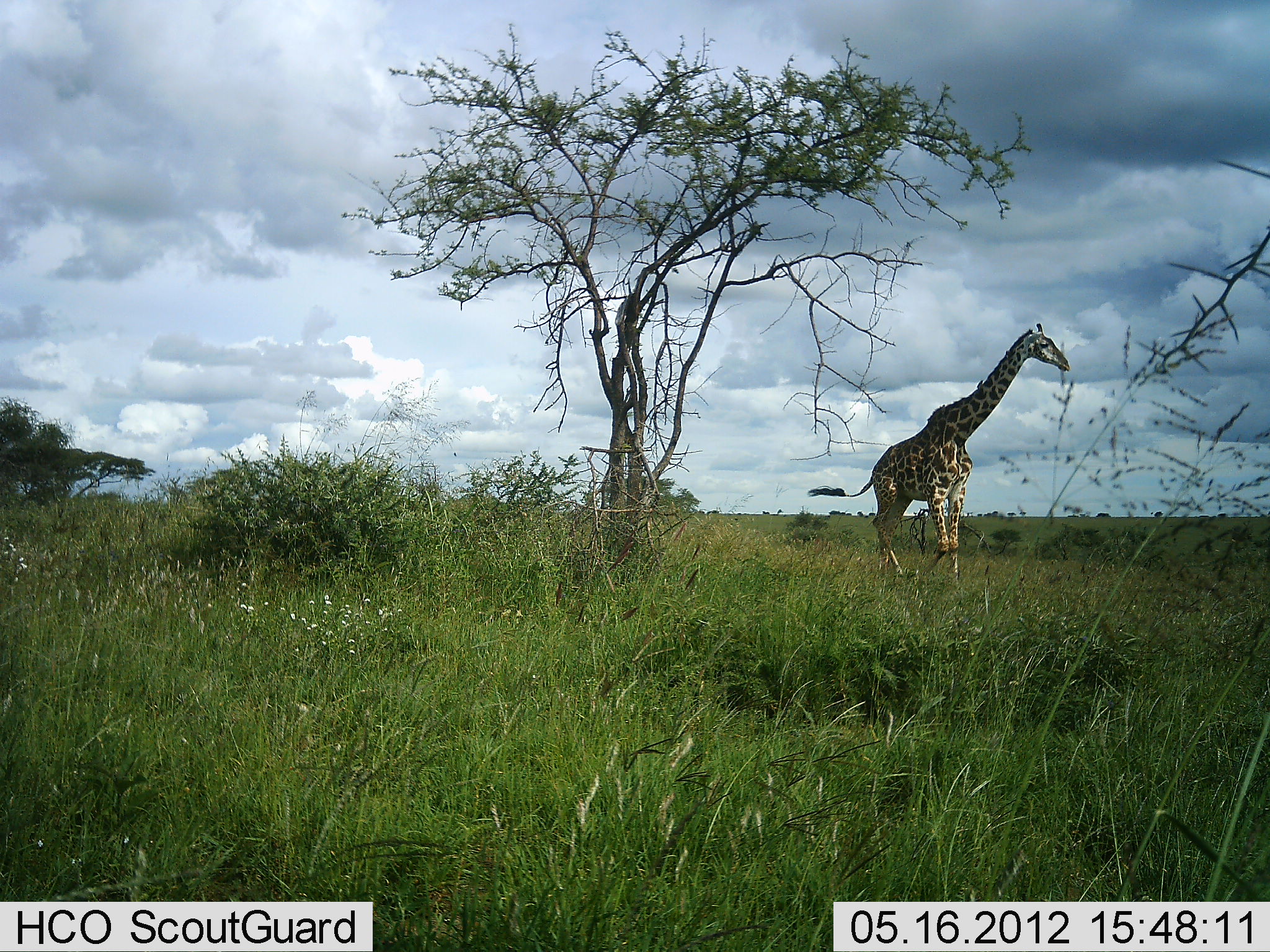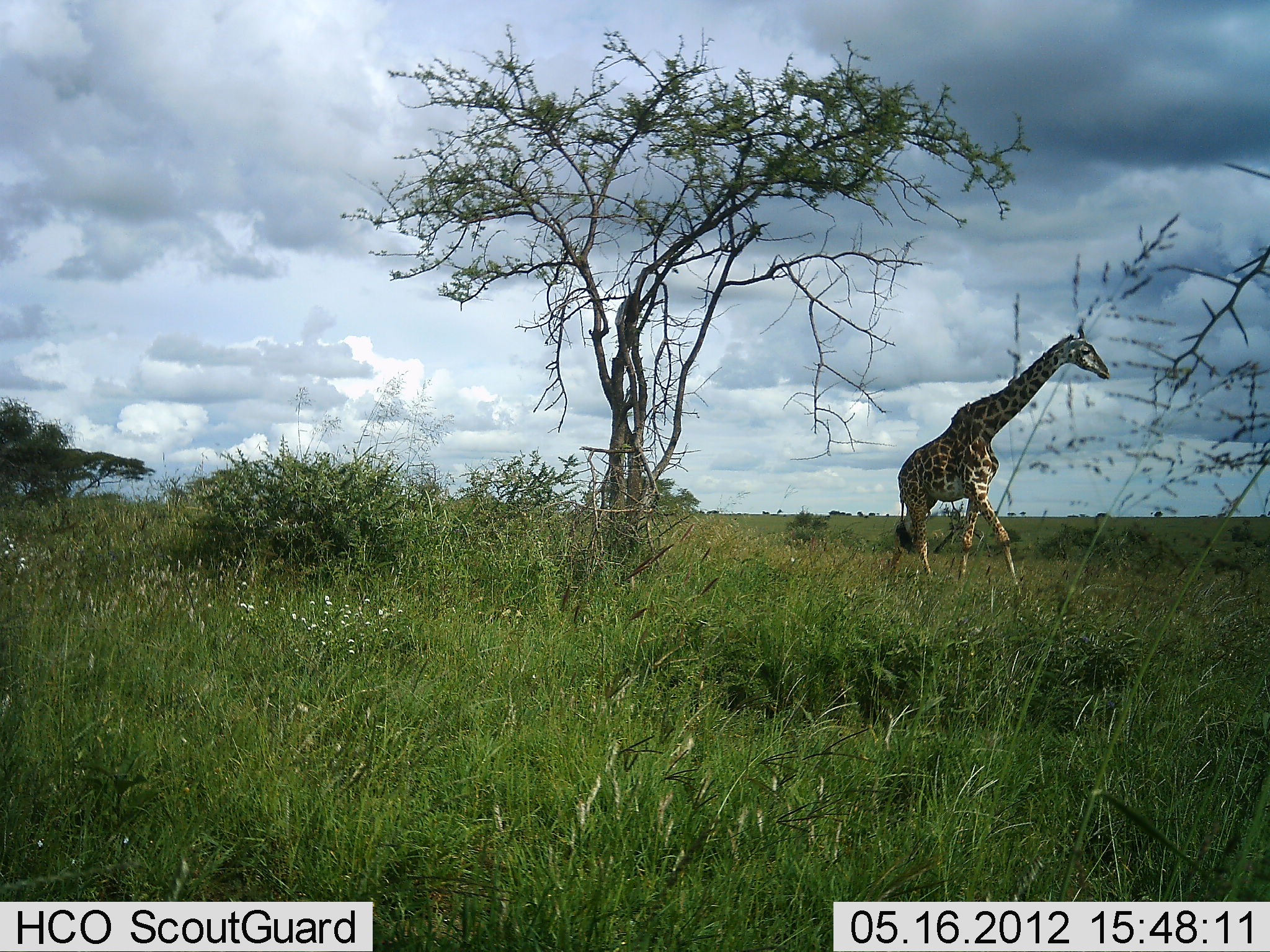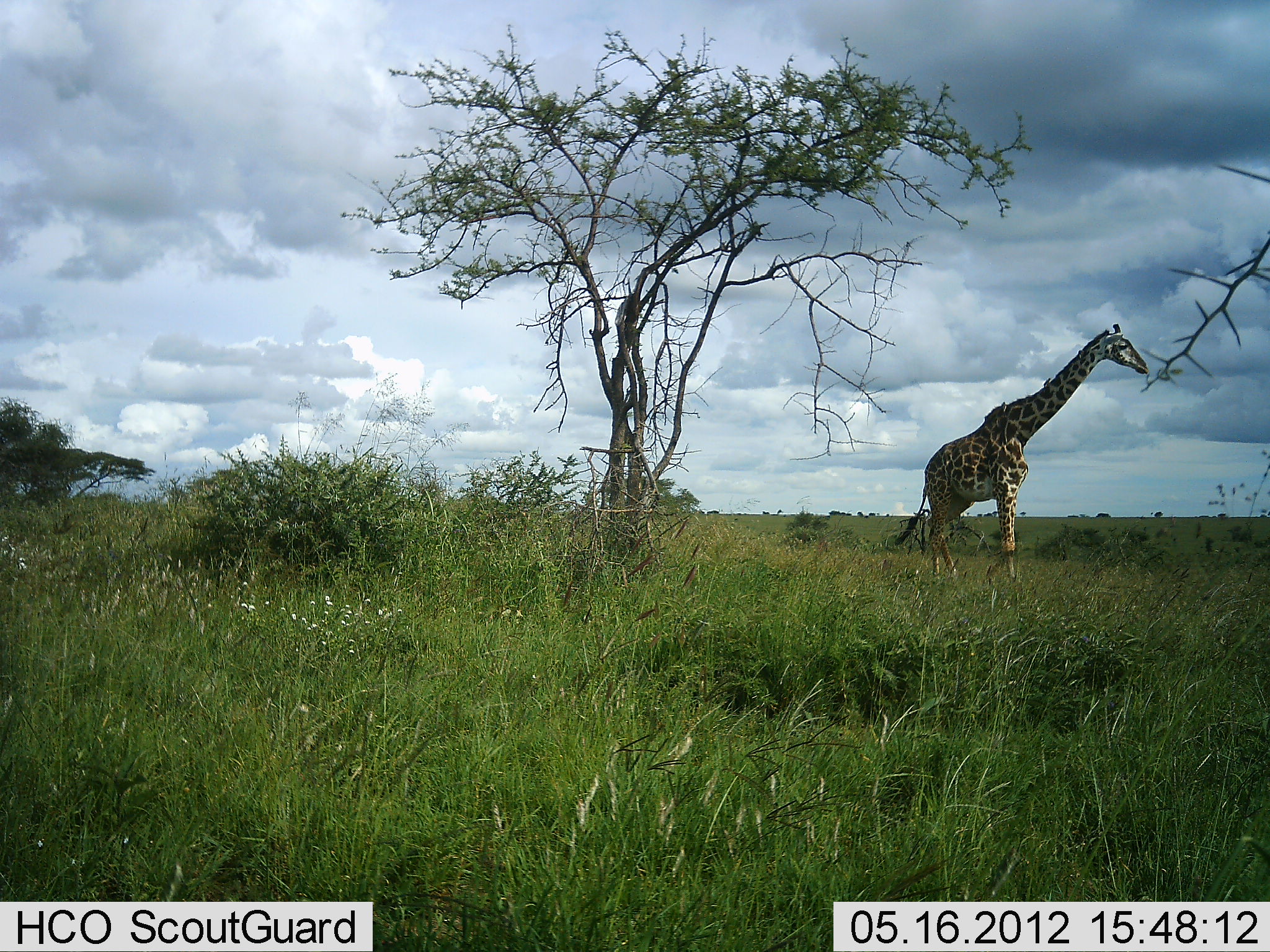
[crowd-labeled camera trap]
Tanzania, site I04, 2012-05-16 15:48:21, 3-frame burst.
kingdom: Animalia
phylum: Chordata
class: Mammalia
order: Artiodactyla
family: Giraffidae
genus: Giraffa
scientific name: Giraffa camelopardalis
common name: giraffe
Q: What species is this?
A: Giraffe (Giraffa camelopardalis).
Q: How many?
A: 1.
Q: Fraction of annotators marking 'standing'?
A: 3%.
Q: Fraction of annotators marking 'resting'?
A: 0%.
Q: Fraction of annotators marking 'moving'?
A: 100%.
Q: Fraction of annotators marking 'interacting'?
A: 0%.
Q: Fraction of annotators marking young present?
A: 0%.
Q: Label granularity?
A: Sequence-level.